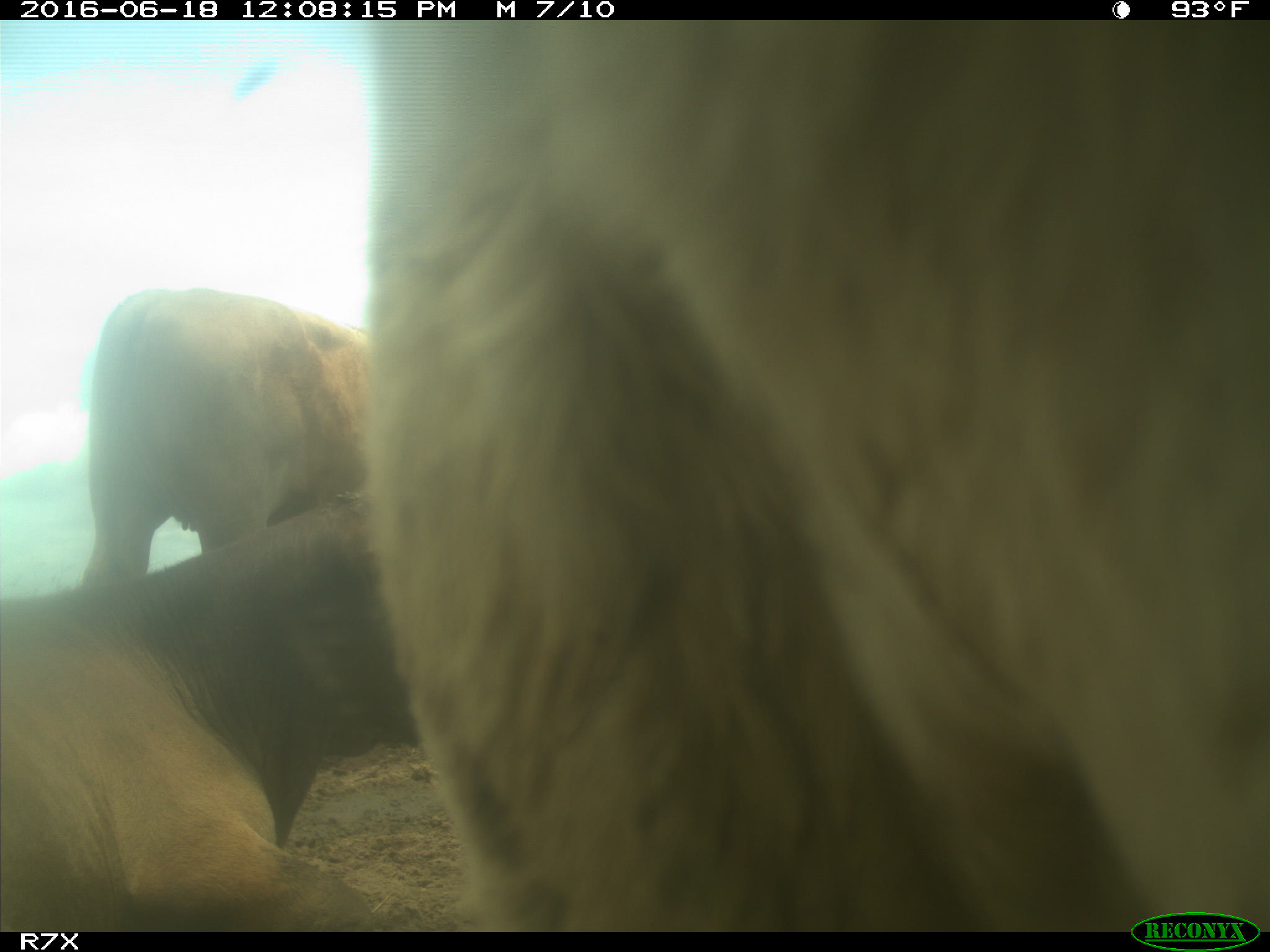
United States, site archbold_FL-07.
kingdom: Animalia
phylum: Chordata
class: Mammalia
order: Artiodactyla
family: Bovidae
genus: Bos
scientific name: Bos taurus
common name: domestic cow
Bos taurus (domestic cow).